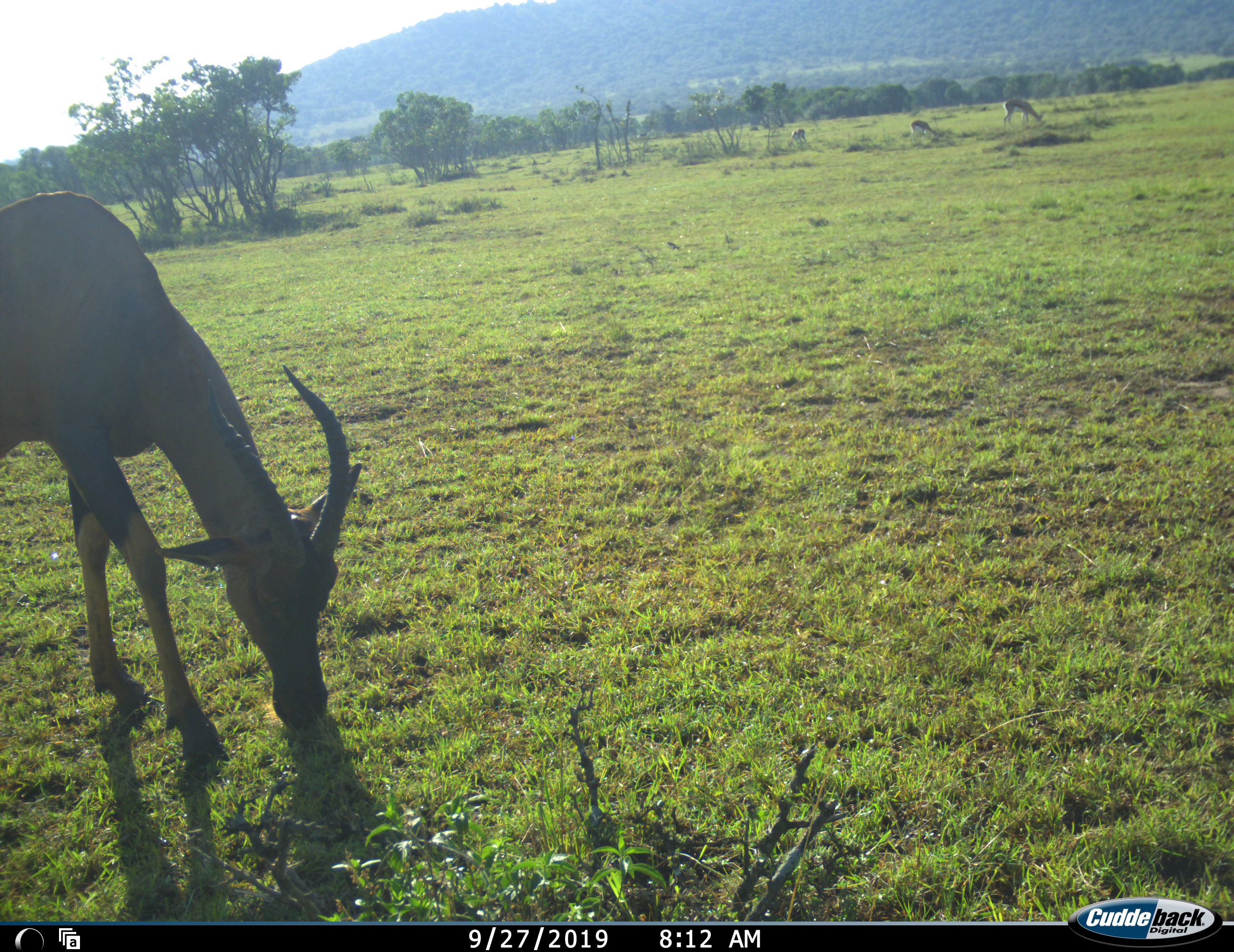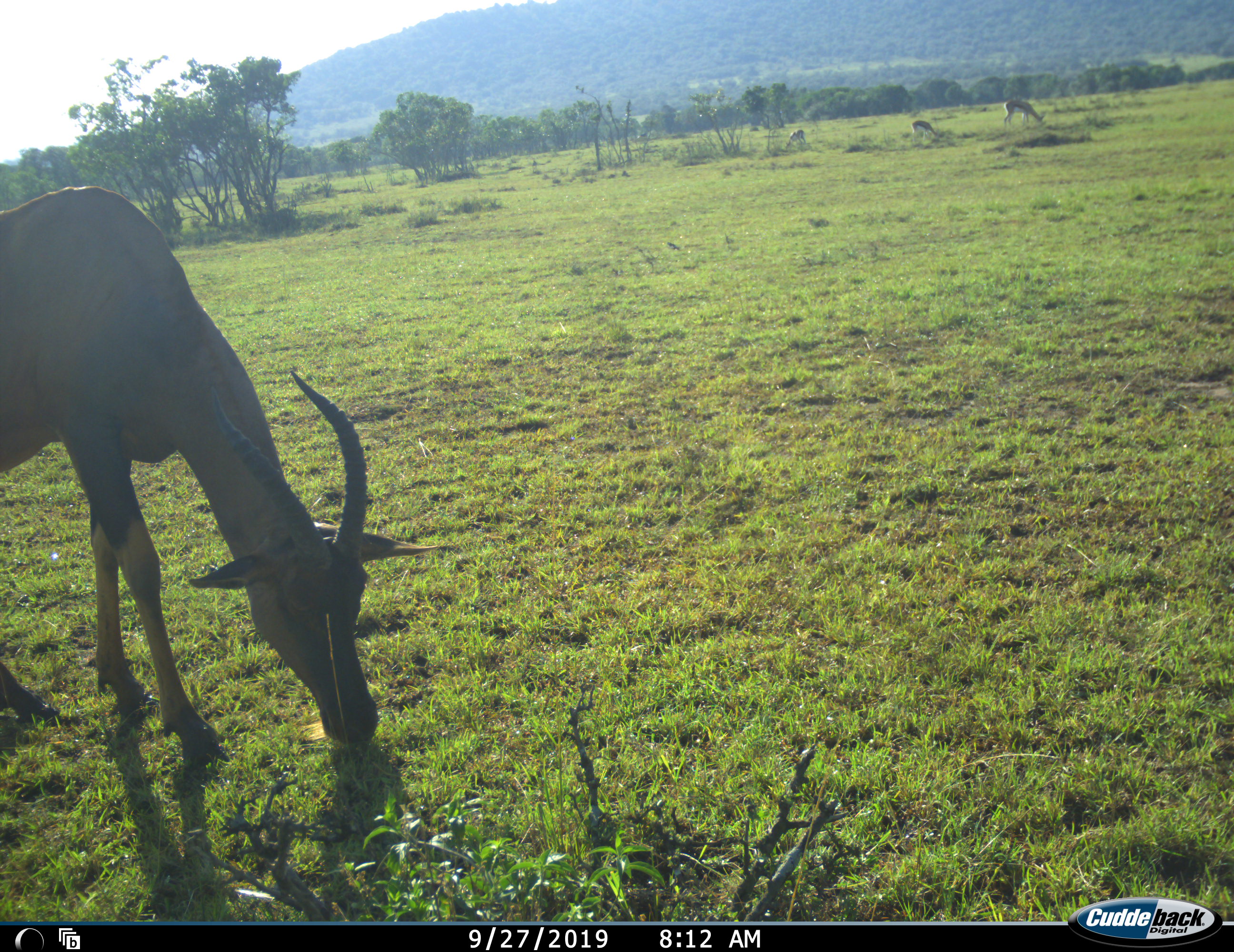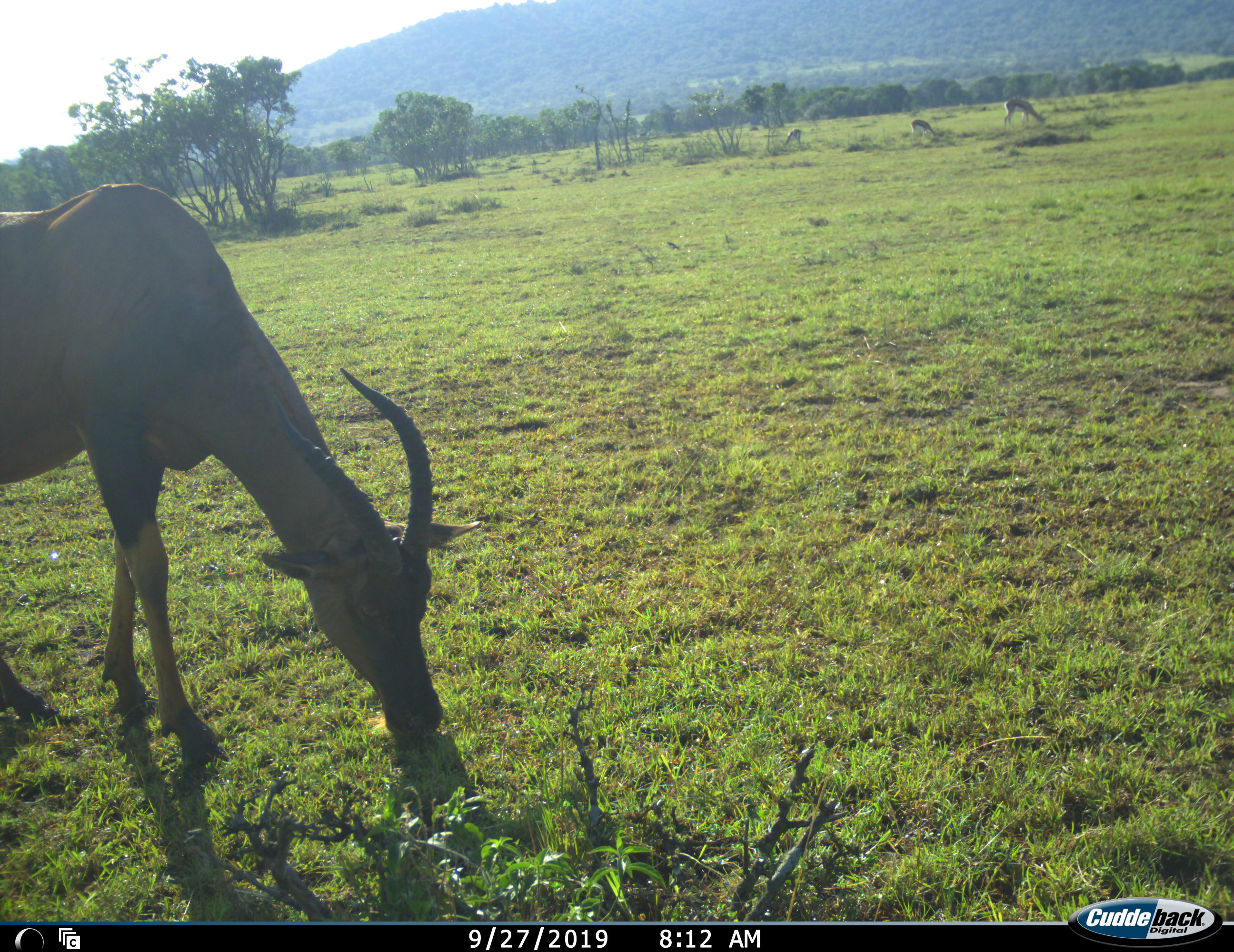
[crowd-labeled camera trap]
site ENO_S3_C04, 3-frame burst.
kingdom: Animalia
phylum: Chordata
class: Mammalia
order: Artiodactyla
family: Bovidae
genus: Damaliscus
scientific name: Damaliscus lunatus jimela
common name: topi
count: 1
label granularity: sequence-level